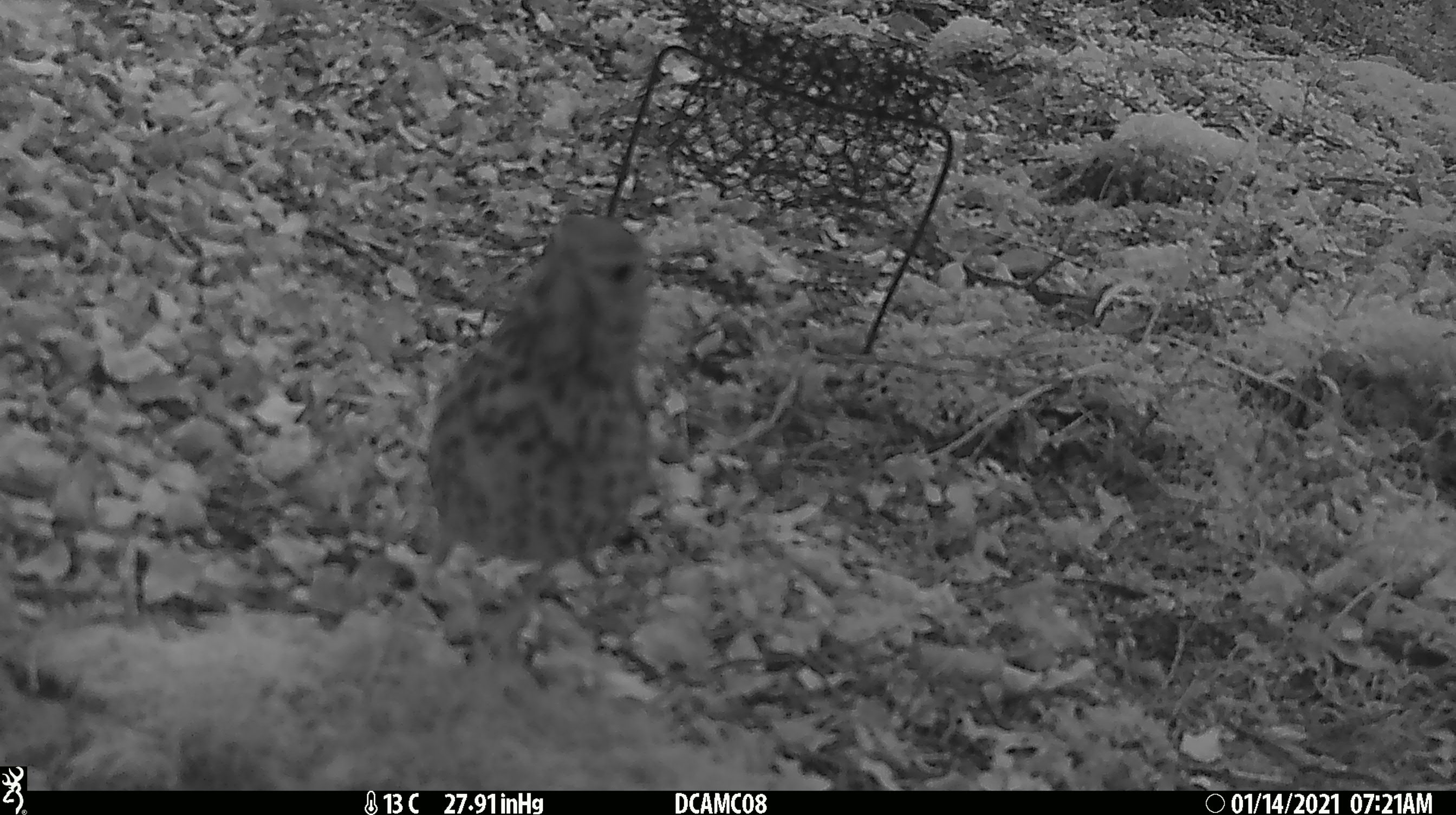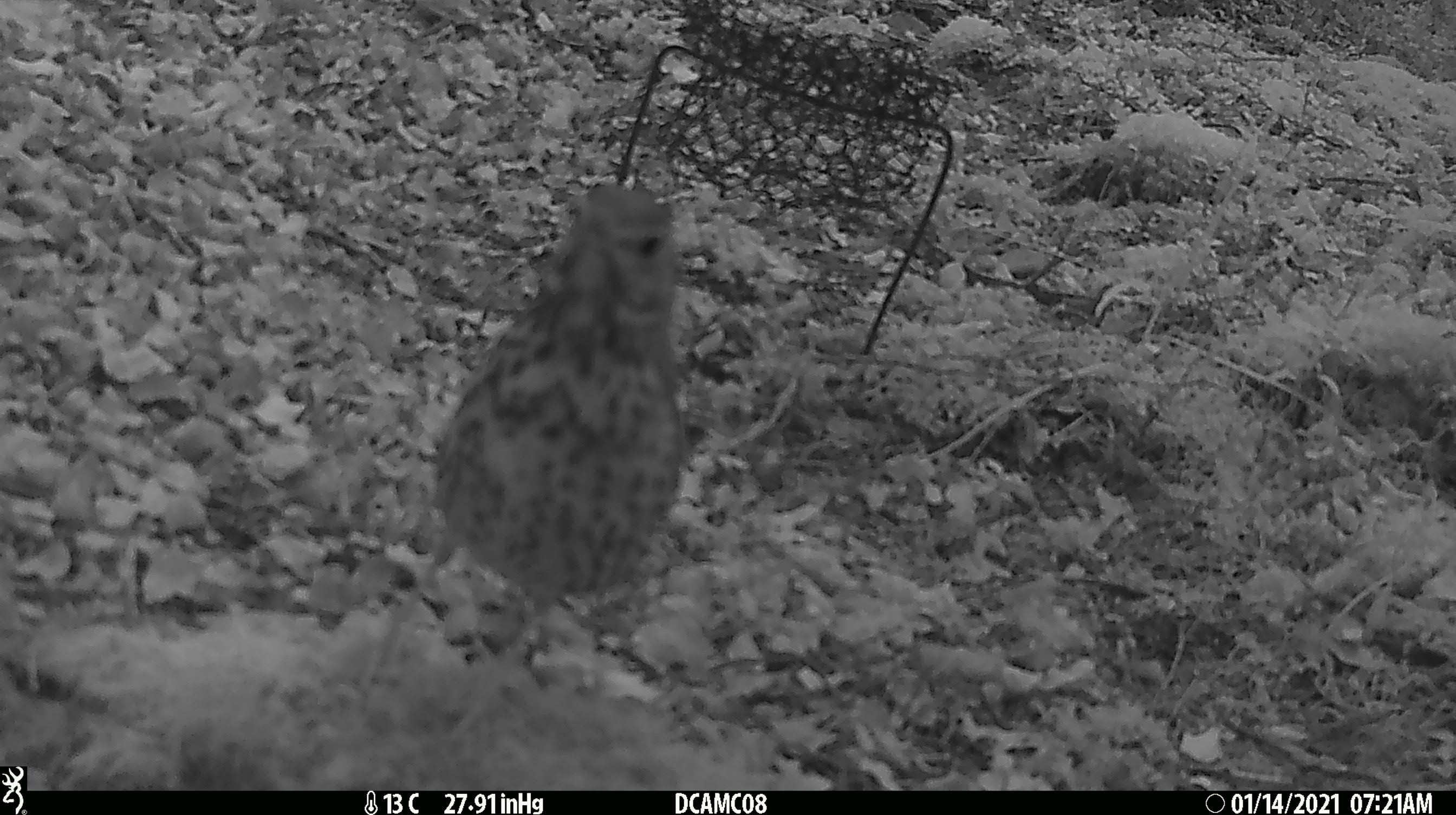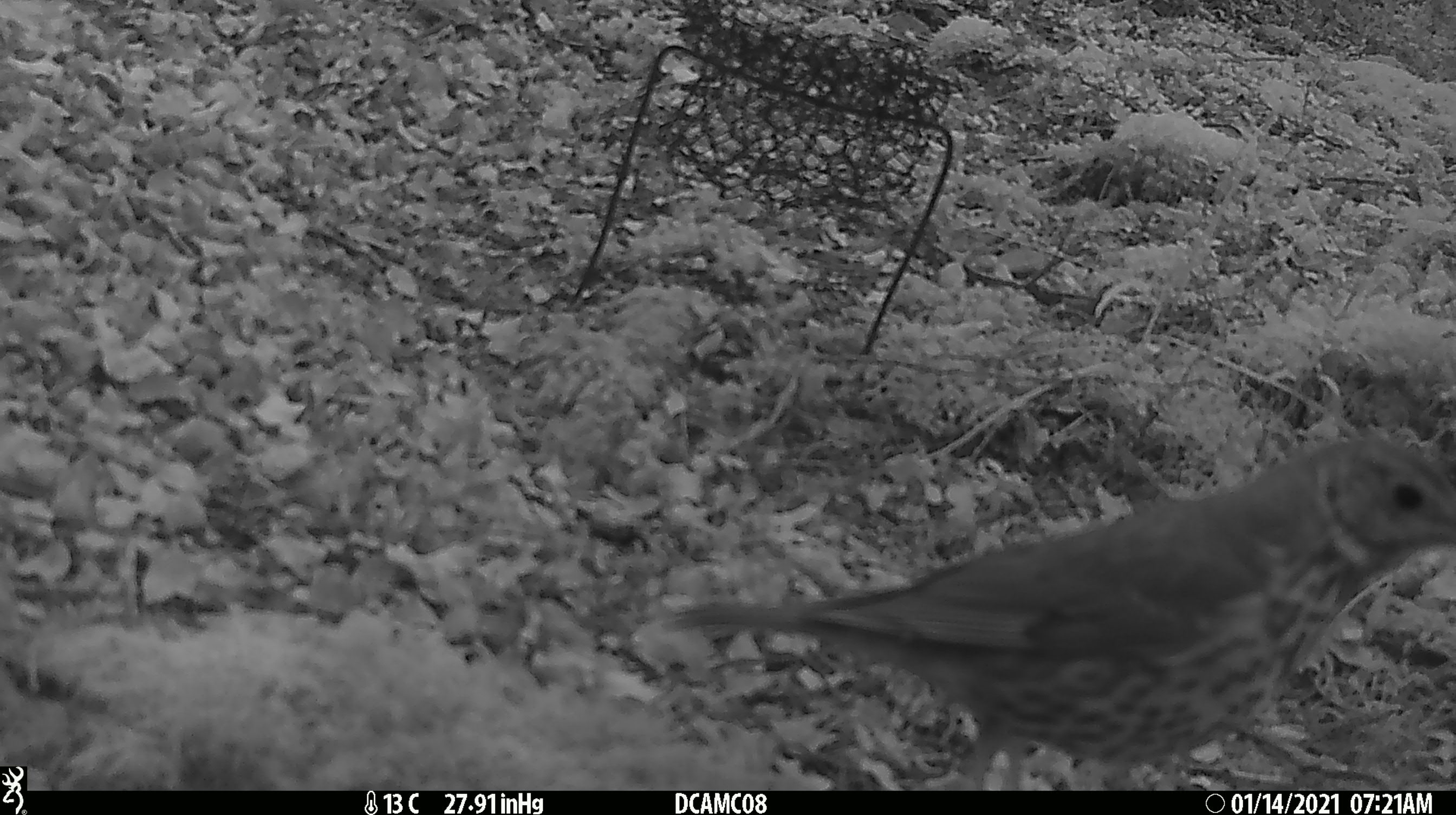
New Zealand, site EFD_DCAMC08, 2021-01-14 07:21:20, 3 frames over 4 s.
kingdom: Animalia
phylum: Chordata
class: Aves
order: Passeriformes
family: Turdidae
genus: Turdus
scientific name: Turdus philomelos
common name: song thrush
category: thrush